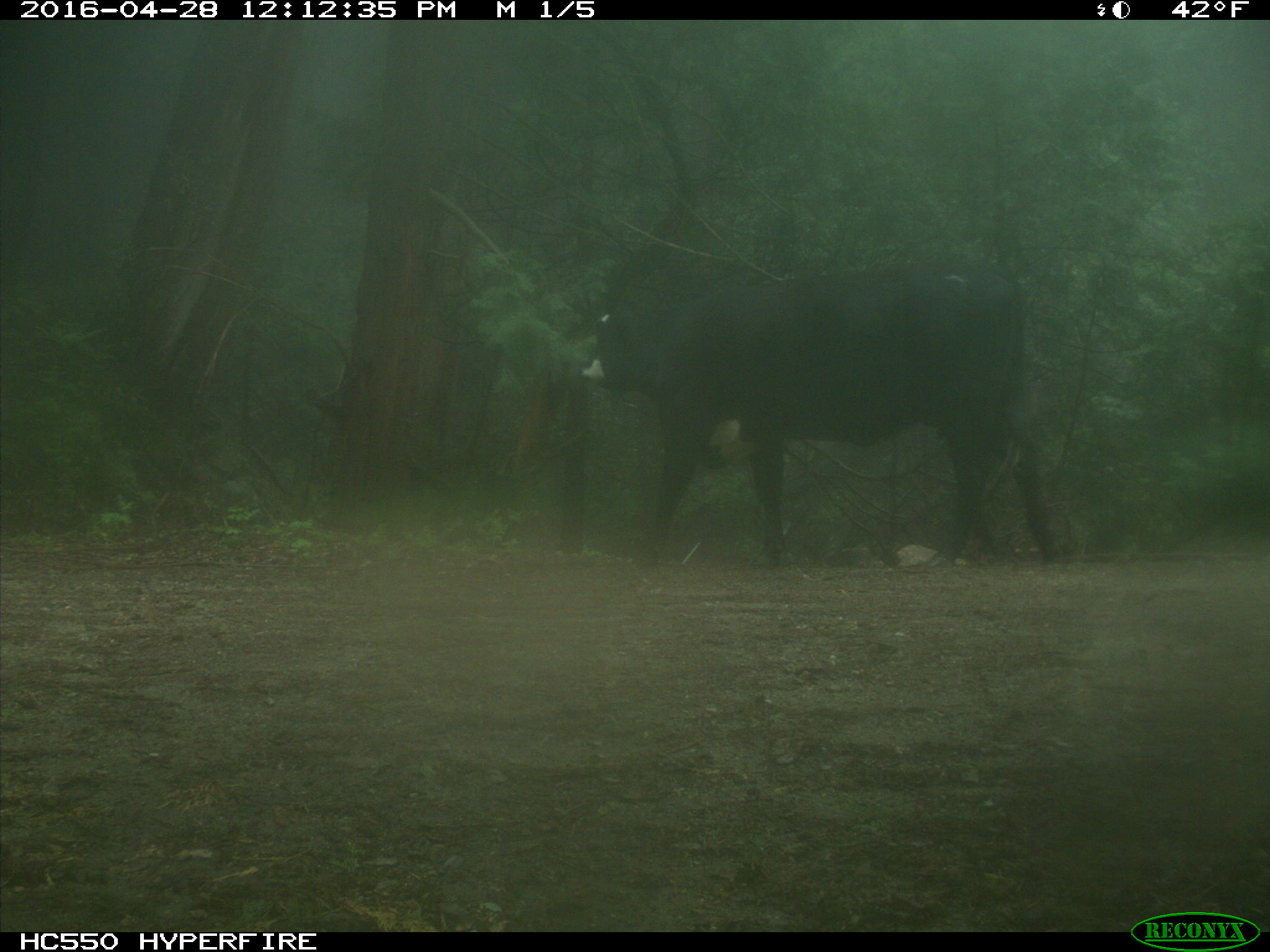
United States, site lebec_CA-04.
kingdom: Animalia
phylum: Chordata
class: Mammalia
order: Artiodactyla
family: Bovidae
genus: Bos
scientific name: Bos taurus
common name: domestic cow